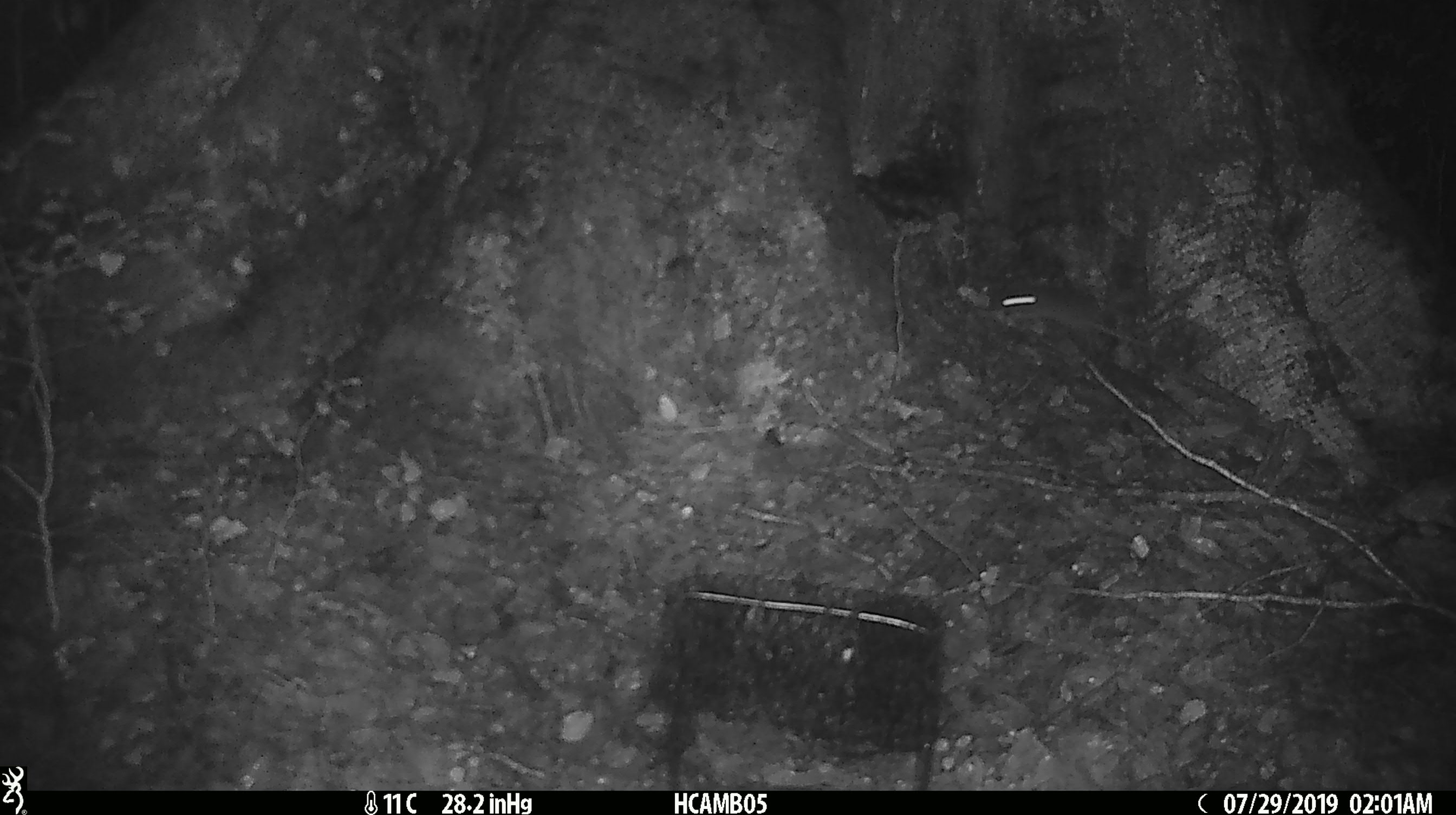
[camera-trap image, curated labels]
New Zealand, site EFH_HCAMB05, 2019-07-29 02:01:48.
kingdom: Animalia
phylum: Chordata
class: Mammalia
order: Rodentia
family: Muridae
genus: Mus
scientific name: Mus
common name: mouse